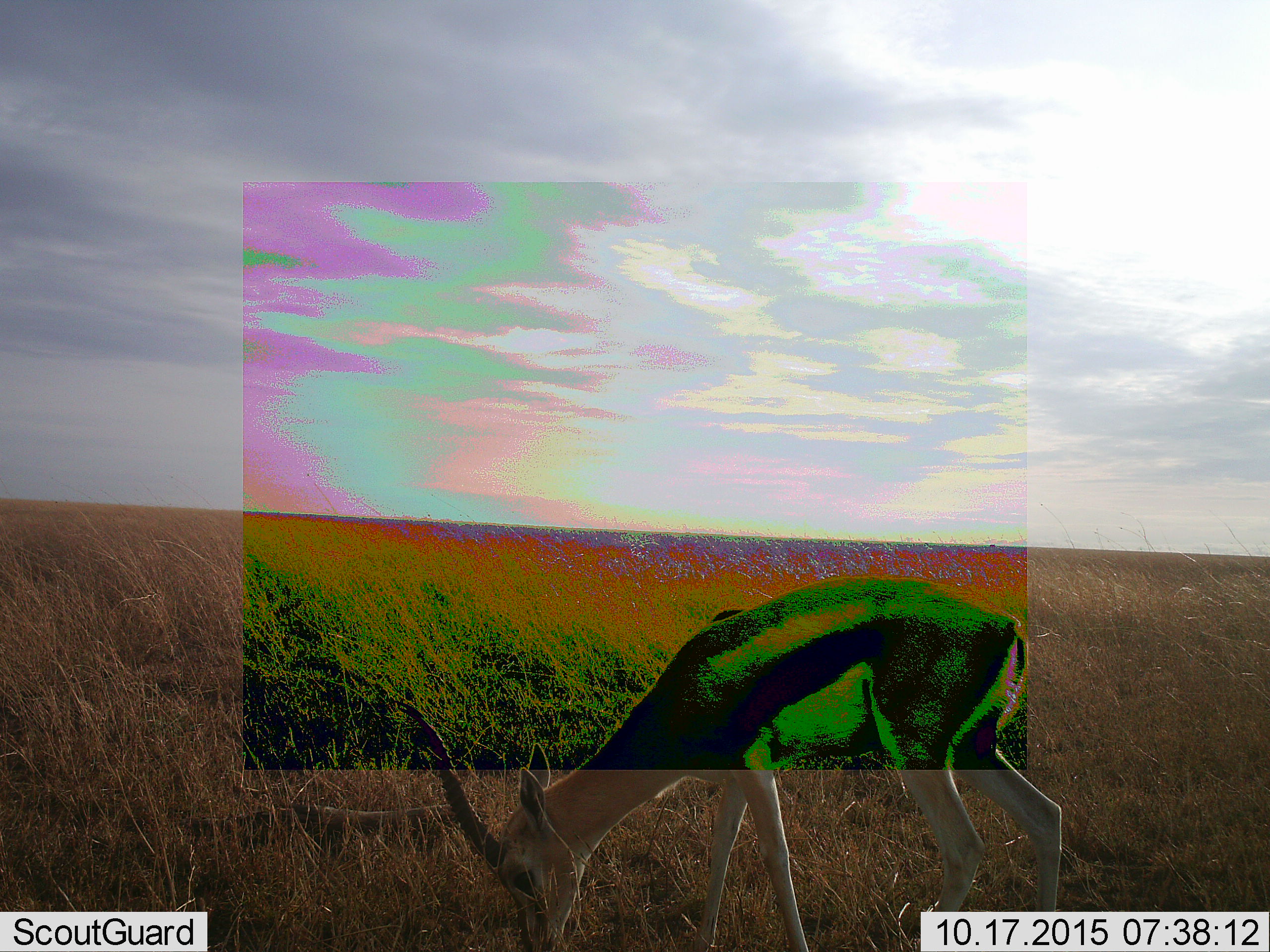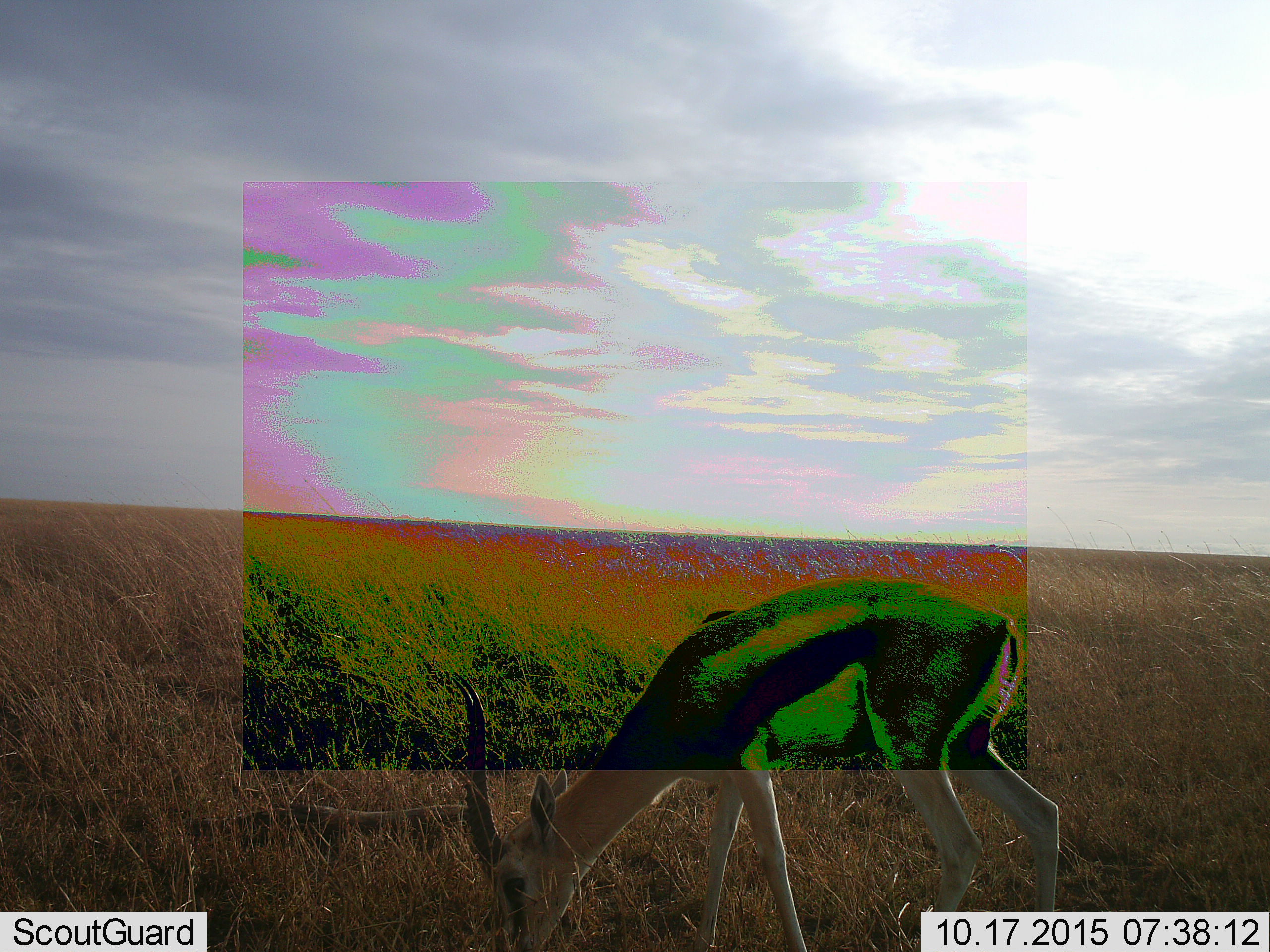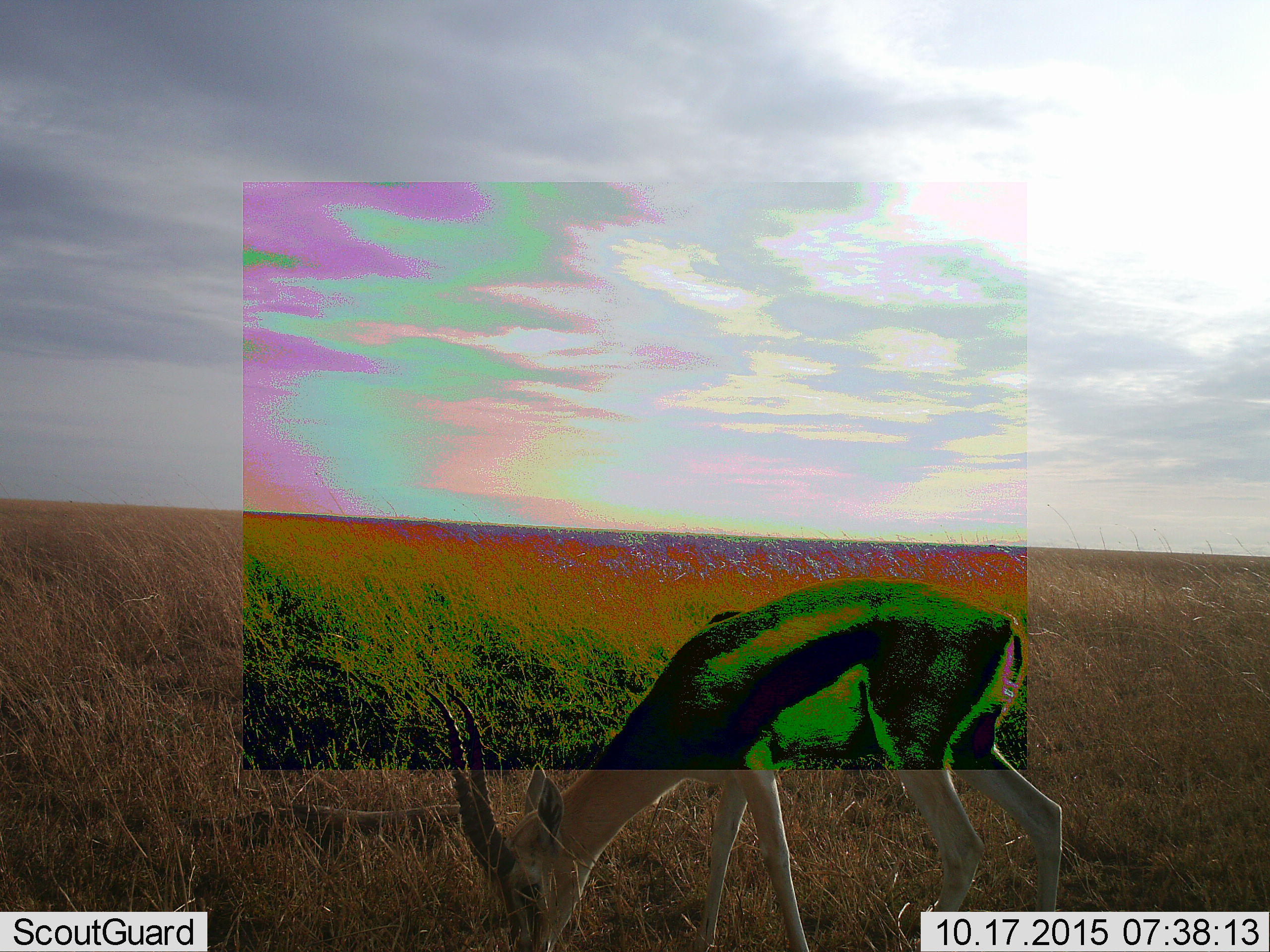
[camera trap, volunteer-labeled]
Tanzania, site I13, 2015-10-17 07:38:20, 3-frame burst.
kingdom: Animalia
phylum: Chordata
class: Mammalia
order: Artiodactyla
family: Bovidae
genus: Eudorcas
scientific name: Eudorcas thomsonii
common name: thomson's gazelle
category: gazellethomsons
Gazellethomsons (thomson's gazelle) (Eudorcas thomsonii), count 1. Behavior (volunteer vote fractions): standing 50%, resting 0%, moving 0%, interacting 0%. Young present (vote fraction): 0%. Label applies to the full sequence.